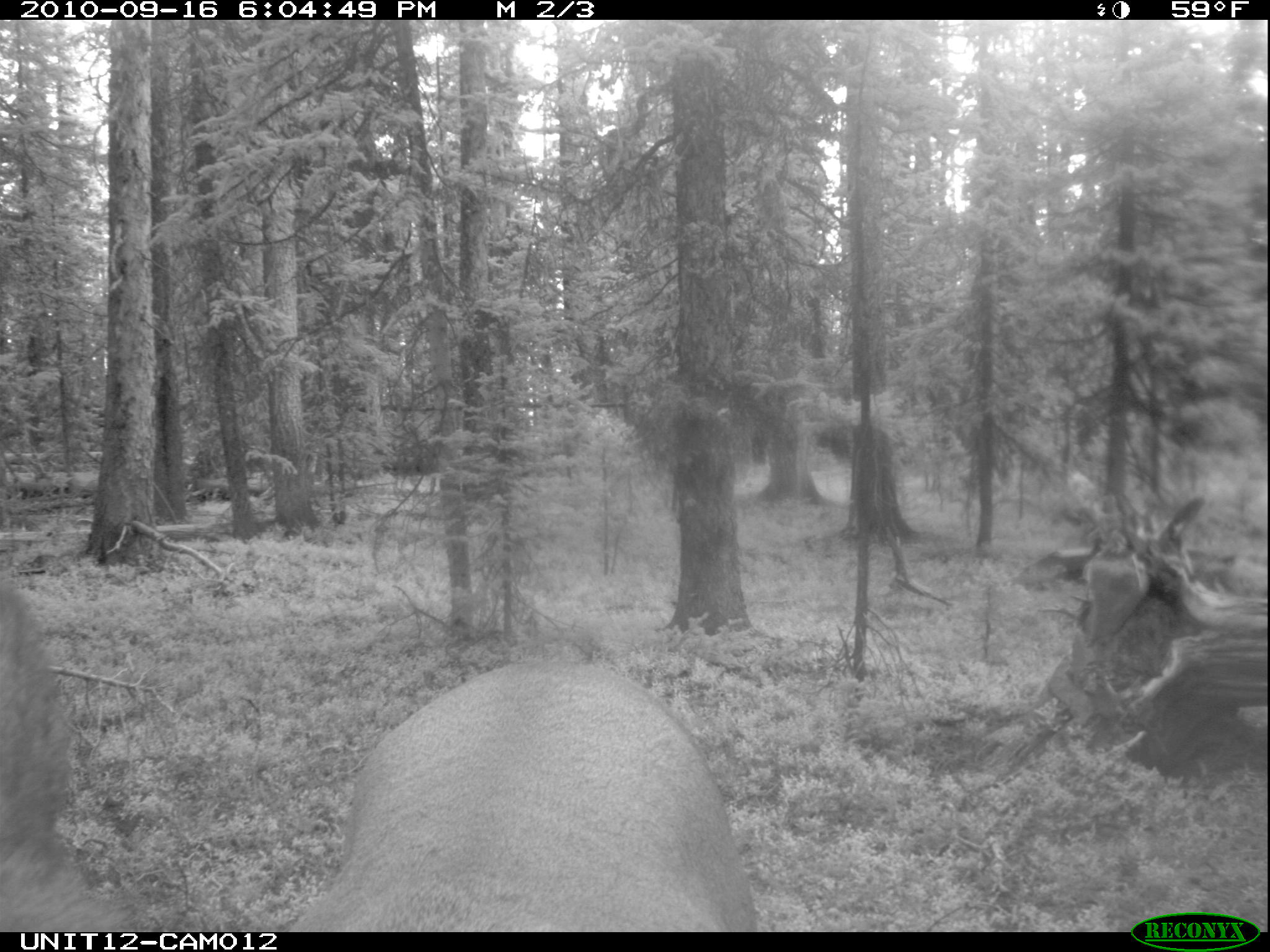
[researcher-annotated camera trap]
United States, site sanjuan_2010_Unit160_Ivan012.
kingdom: Animalia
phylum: Chordata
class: Mammalia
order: Artiodactyla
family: Cervidae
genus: Cervus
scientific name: Cervus elaphus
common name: red deer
Cervus elaphus (red deer).